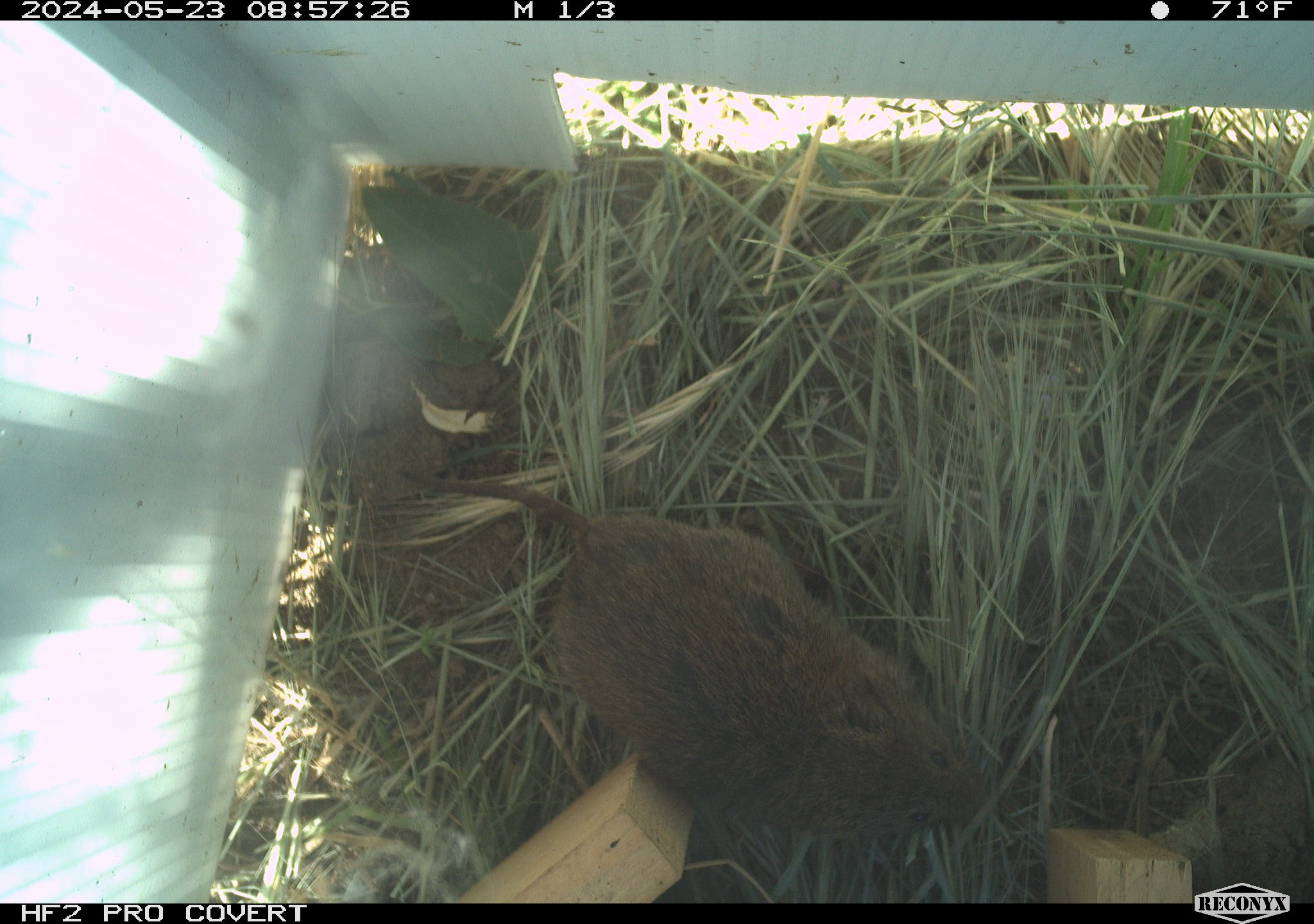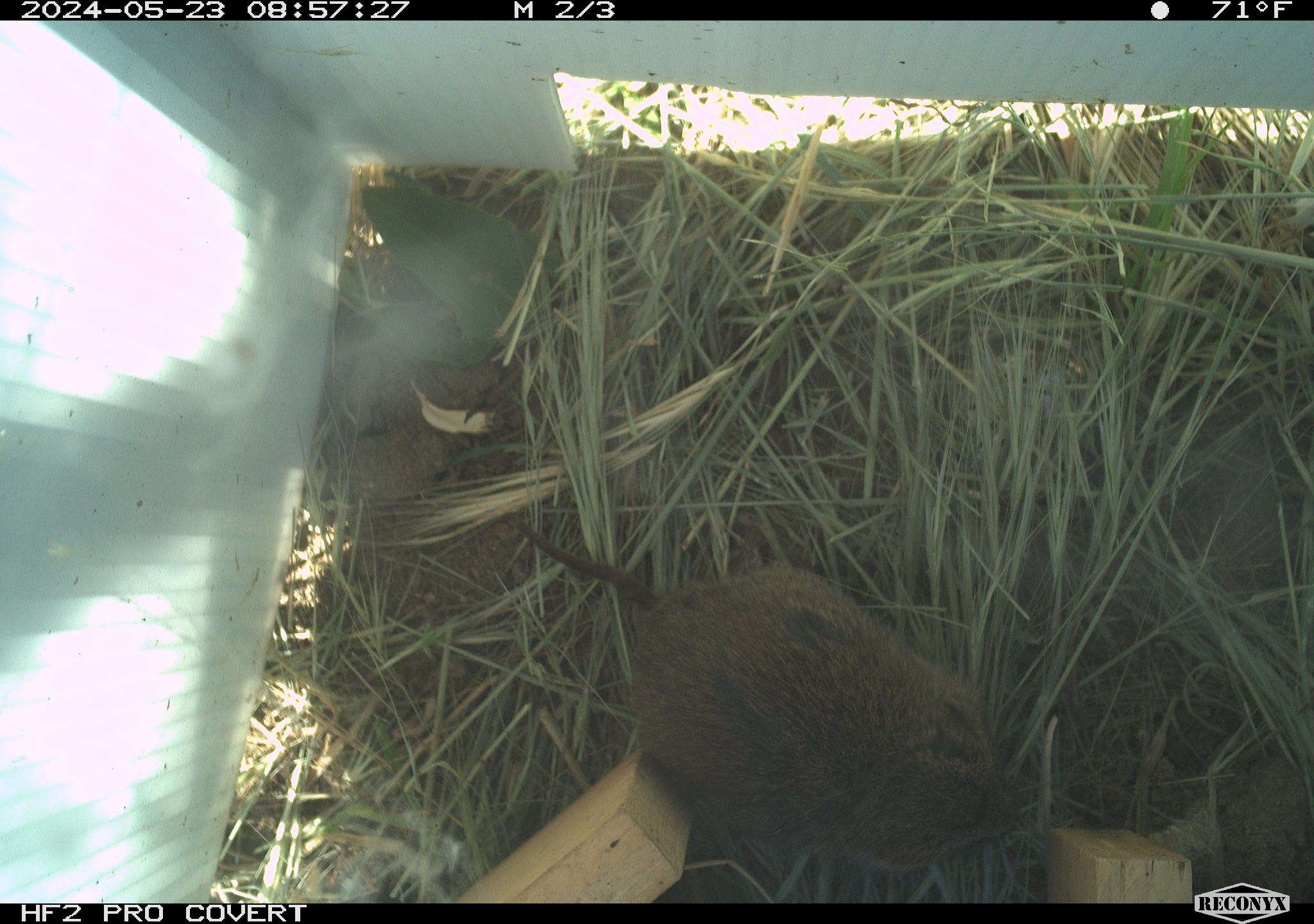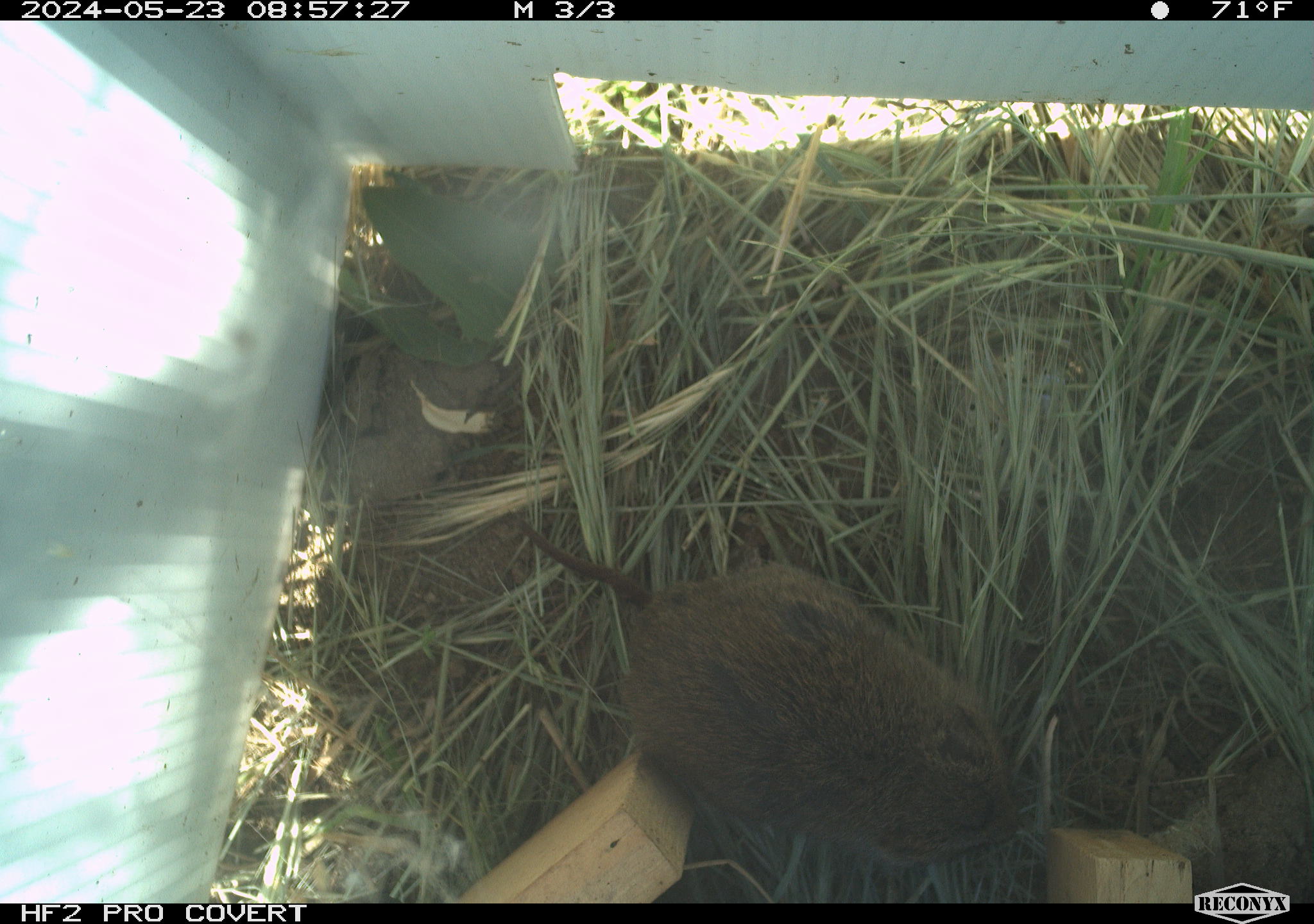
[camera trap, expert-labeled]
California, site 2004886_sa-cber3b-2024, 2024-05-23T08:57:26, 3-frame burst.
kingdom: Animalia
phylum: Chordata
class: Mammalia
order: Rodentia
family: Cricetidae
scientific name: Arvicolinae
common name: voles, lemmings, and muskrats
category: arvicolinae subfamily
Arvicolinae subfamily (voles, lemmings, and muskrats) (Arvicolinae).